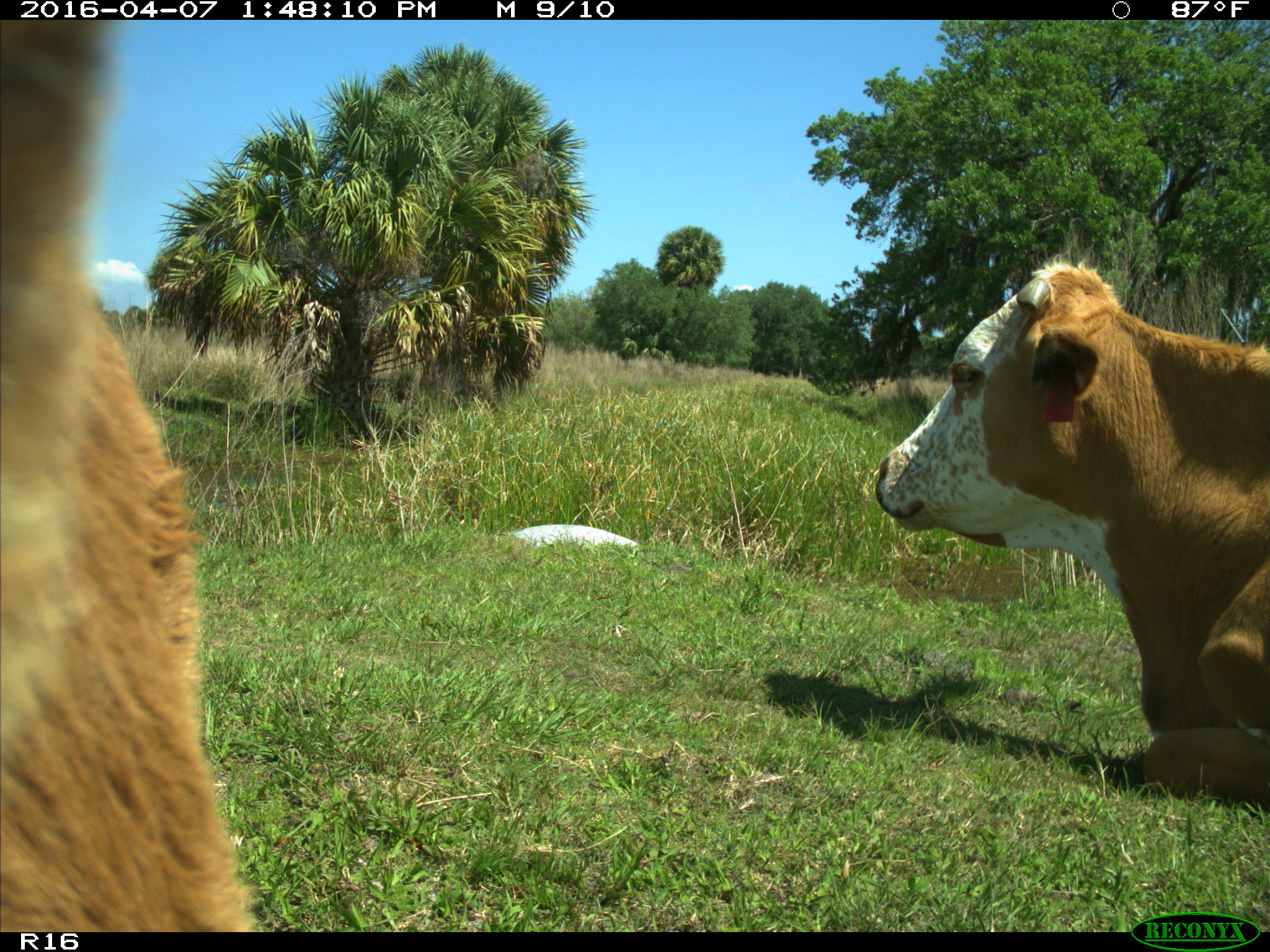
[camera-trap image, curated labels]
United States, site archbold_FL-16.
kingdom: Animalia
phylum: Chordata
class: Mammalia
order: Artiodactyla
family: Bovidae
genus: Bos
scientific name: Bos taurus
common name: domestic cow